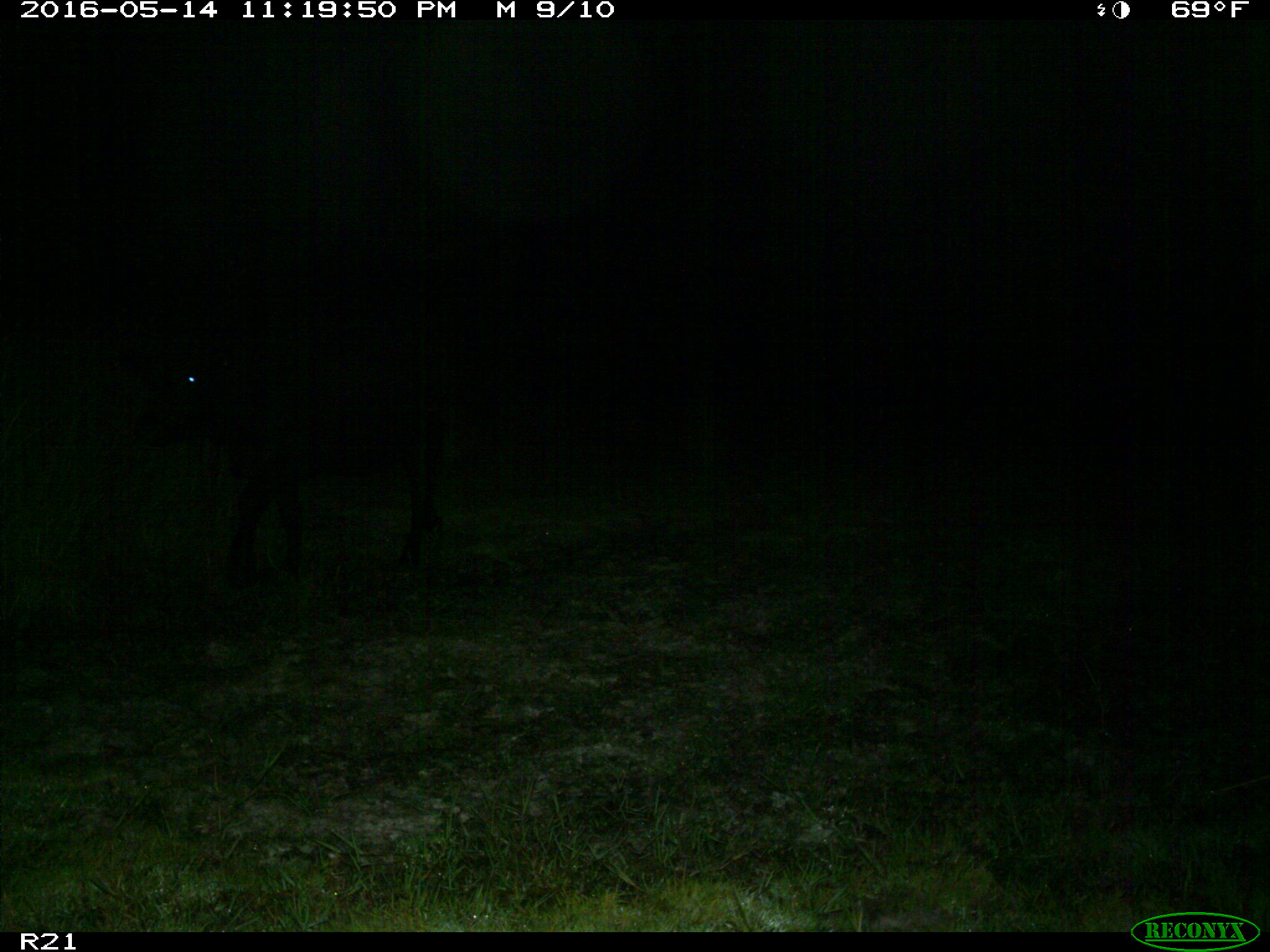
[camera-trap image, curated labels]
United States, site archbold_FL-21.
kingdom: Animalia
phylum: Chordata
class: Mammalia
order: Artiodactyla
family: Bovidae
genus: Bos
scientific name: Bos taurus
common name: domestic cow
Bos taurus (domestic cow).